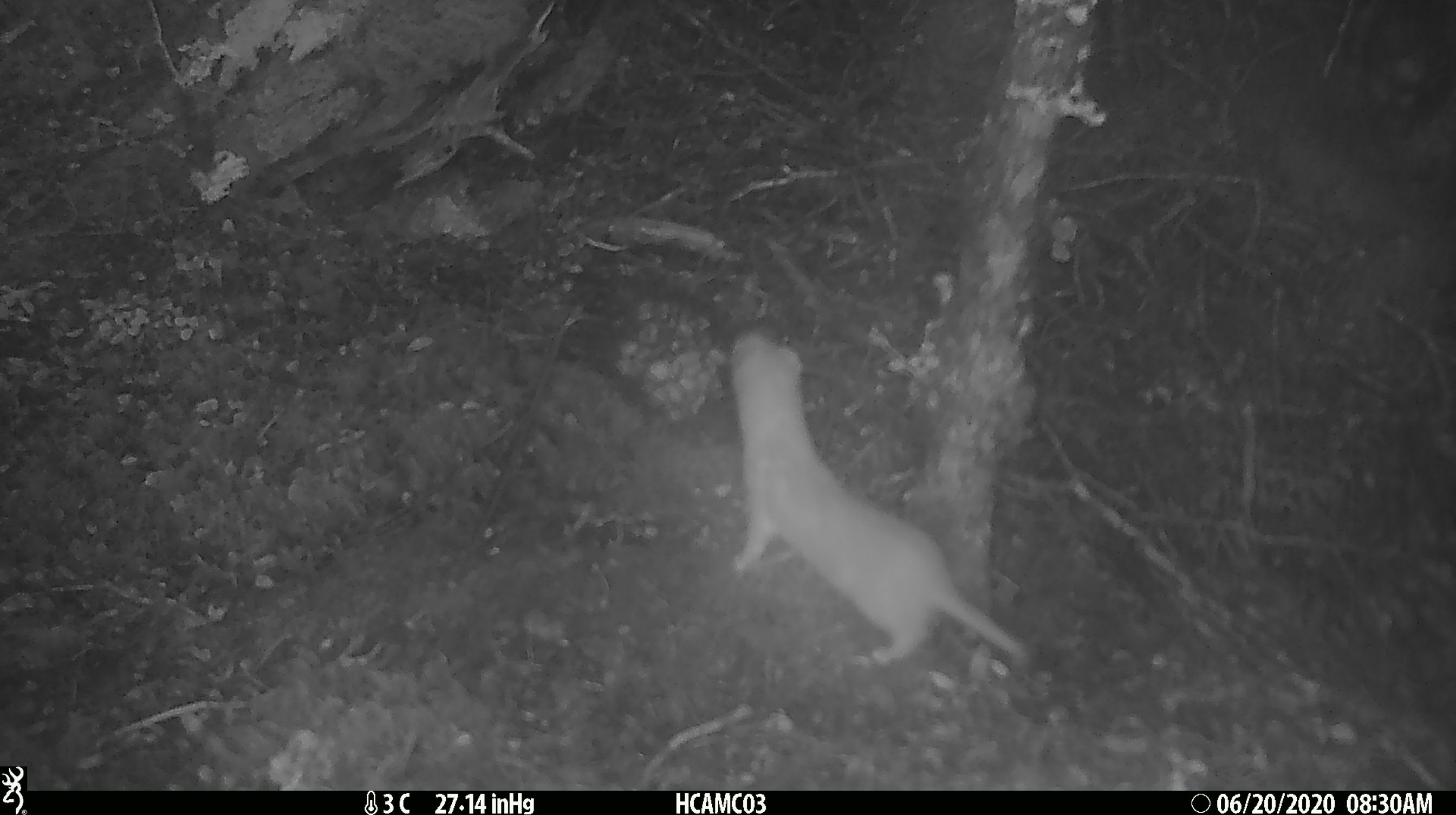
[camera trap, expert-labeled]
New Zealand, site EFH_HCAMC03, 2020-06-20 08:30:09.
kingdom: Animalia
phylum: Chordata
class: Mammalia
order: Carnivora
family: Mustelidae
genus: Mustela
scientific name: Mustela nivalis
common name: least weasel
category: weasel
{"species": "weasel (least weasel) (Mustela nivalis)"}